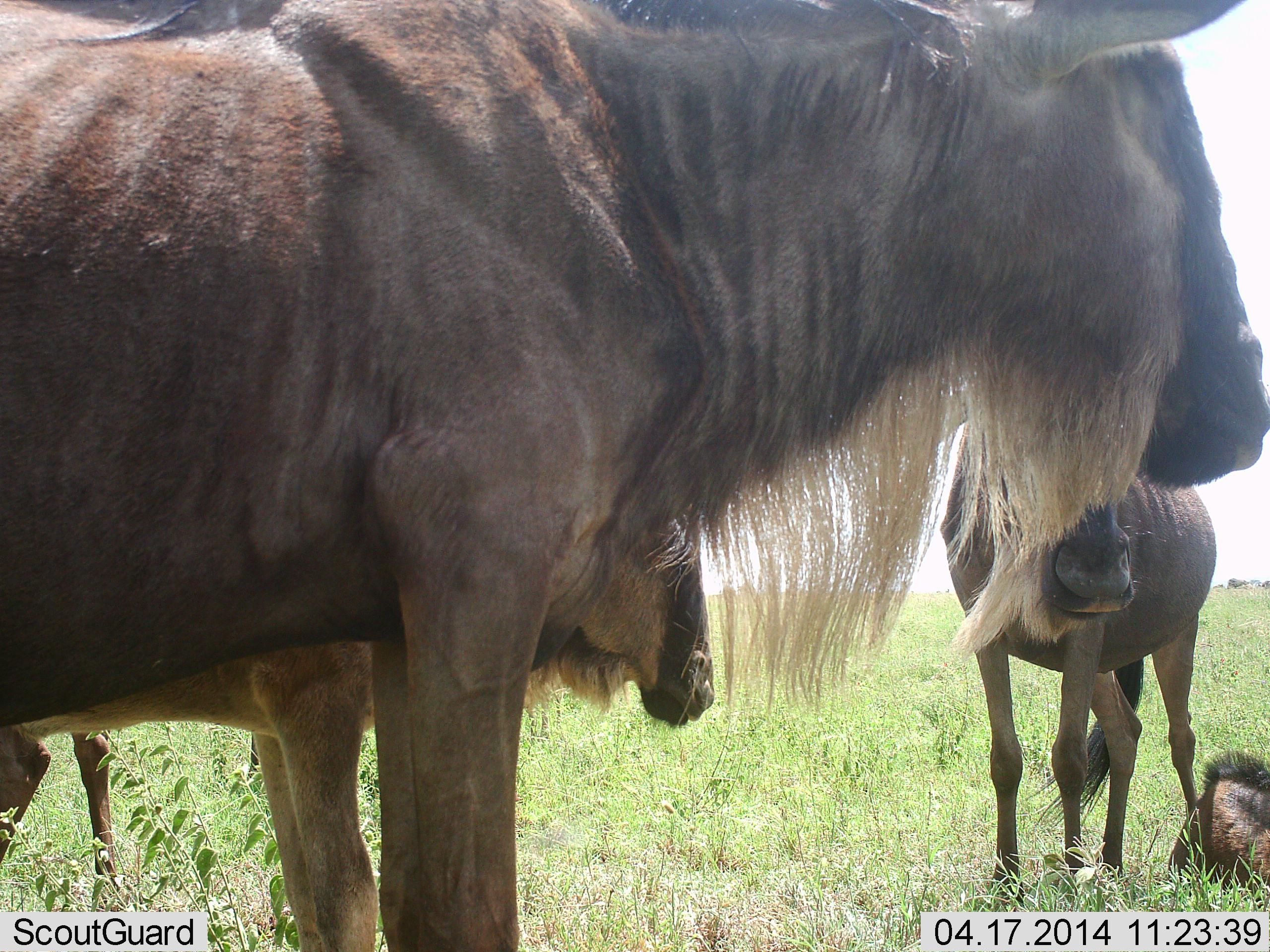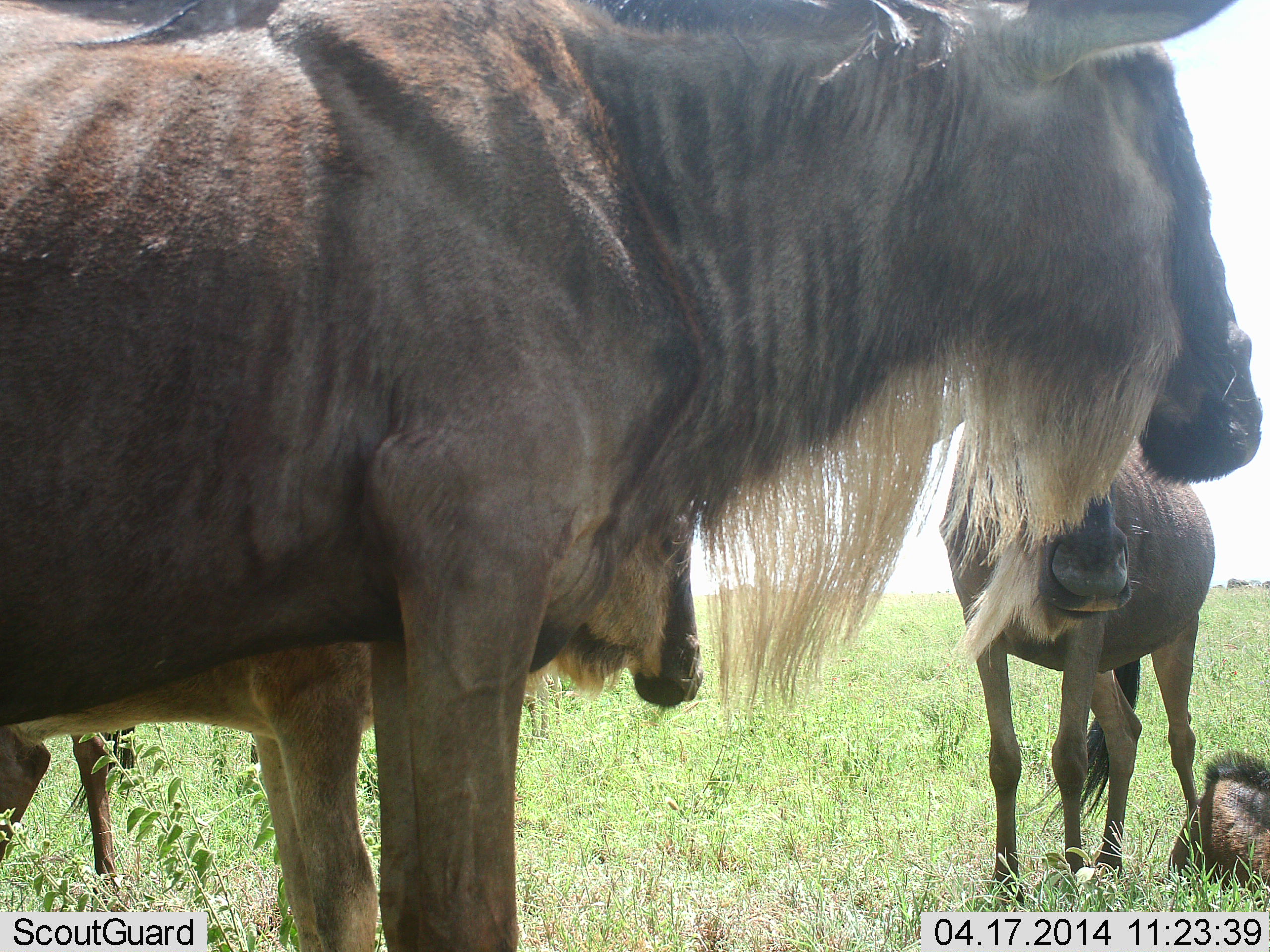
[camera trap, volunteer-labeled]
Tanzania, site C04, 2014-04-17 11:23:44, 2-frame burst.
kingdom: Animalia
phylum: Chordata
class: Mammalia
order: Artiodactyla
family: Bovidae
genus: Connochaetes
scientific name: Connochaetes taurinus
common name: blue wildebeest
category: wildebeest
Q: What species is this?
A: Wildebeest (blue wildebeest) (Connochaetes taurinus).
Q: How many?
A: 4.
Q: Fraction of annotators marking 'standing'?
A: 90%.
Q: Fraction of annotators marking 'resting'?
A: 90%.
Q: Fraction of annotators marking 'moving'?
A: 0%.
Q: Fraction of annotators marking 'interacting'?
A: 20%.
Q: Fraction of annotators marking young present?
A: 50%.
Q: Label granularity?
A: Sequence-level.